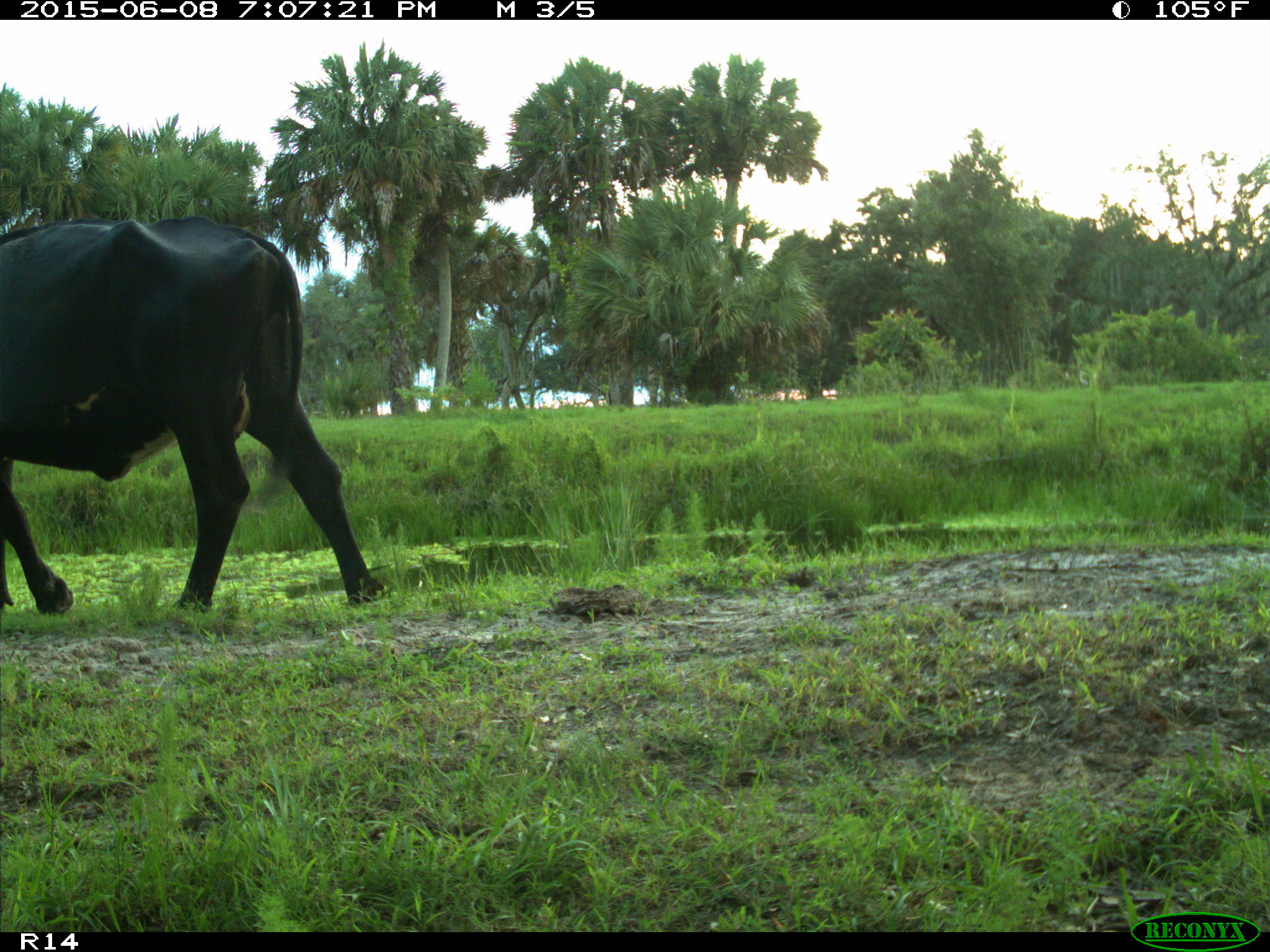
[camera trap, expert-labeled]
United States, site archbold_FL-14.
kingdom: Animalia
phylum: Chordata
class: Mammalia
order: Artiodactyla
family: Bovidae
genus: Bos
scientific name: Bos taurus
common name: domestic cow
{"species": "Bos taurus (domestic cow)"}